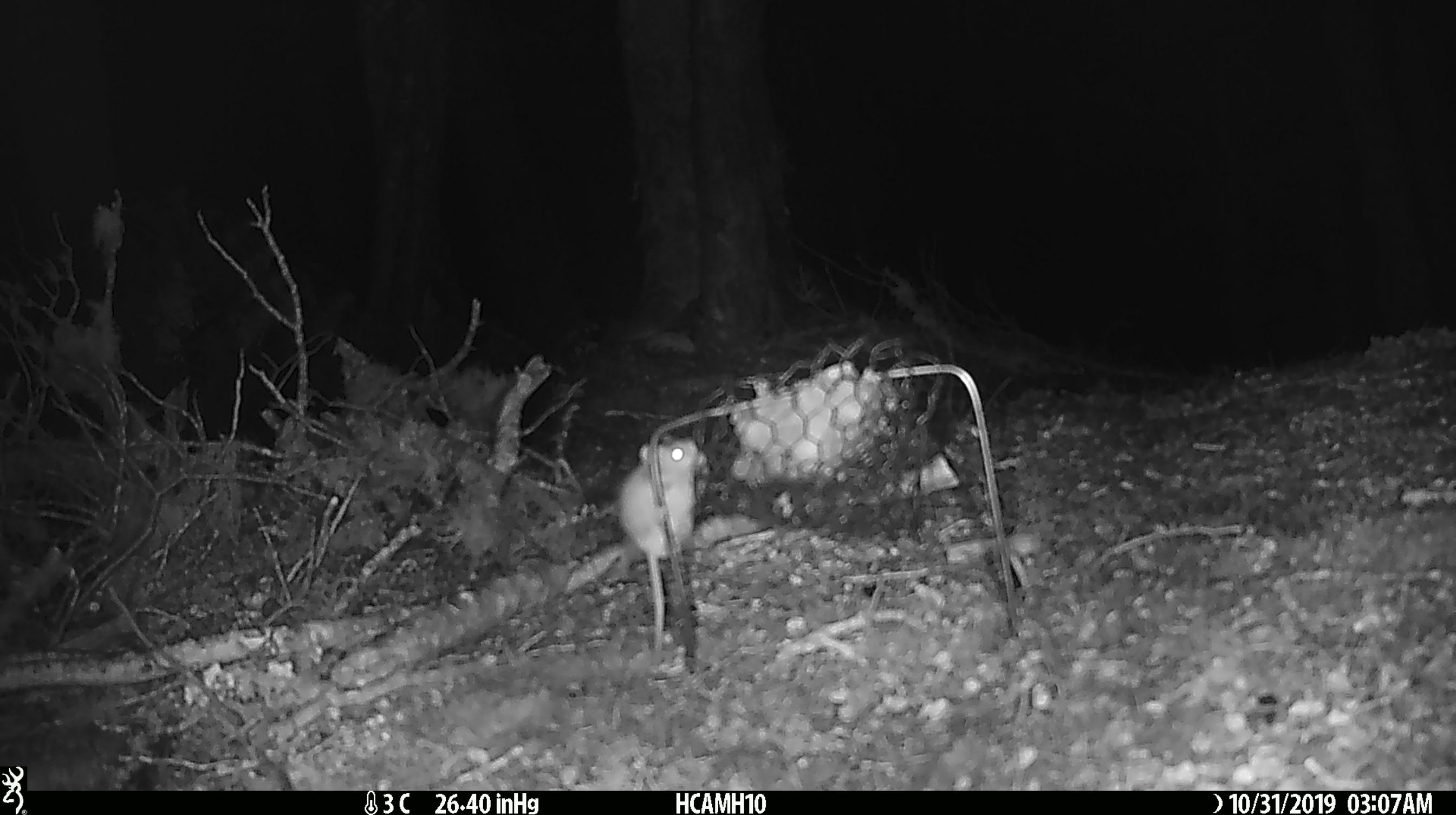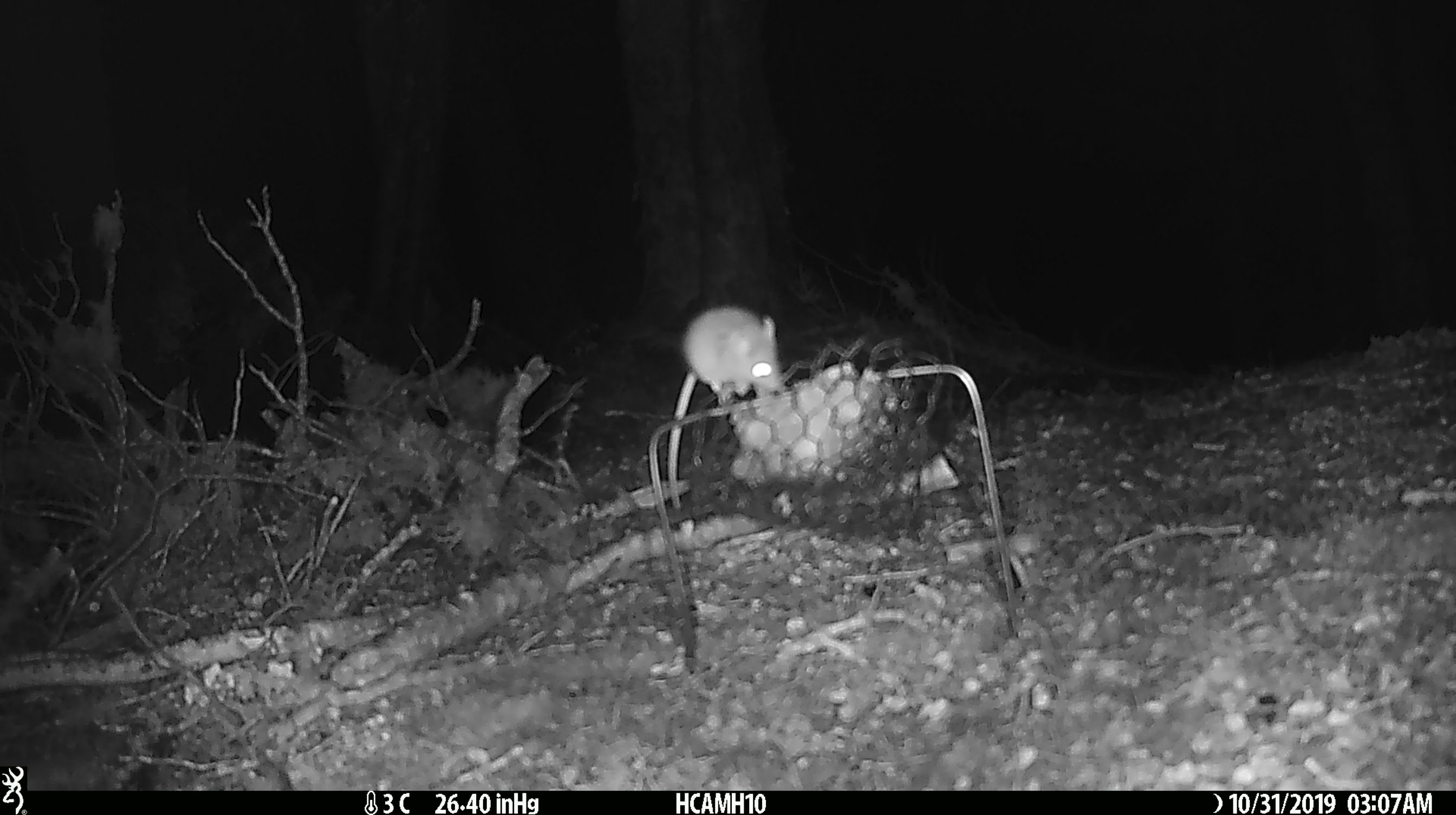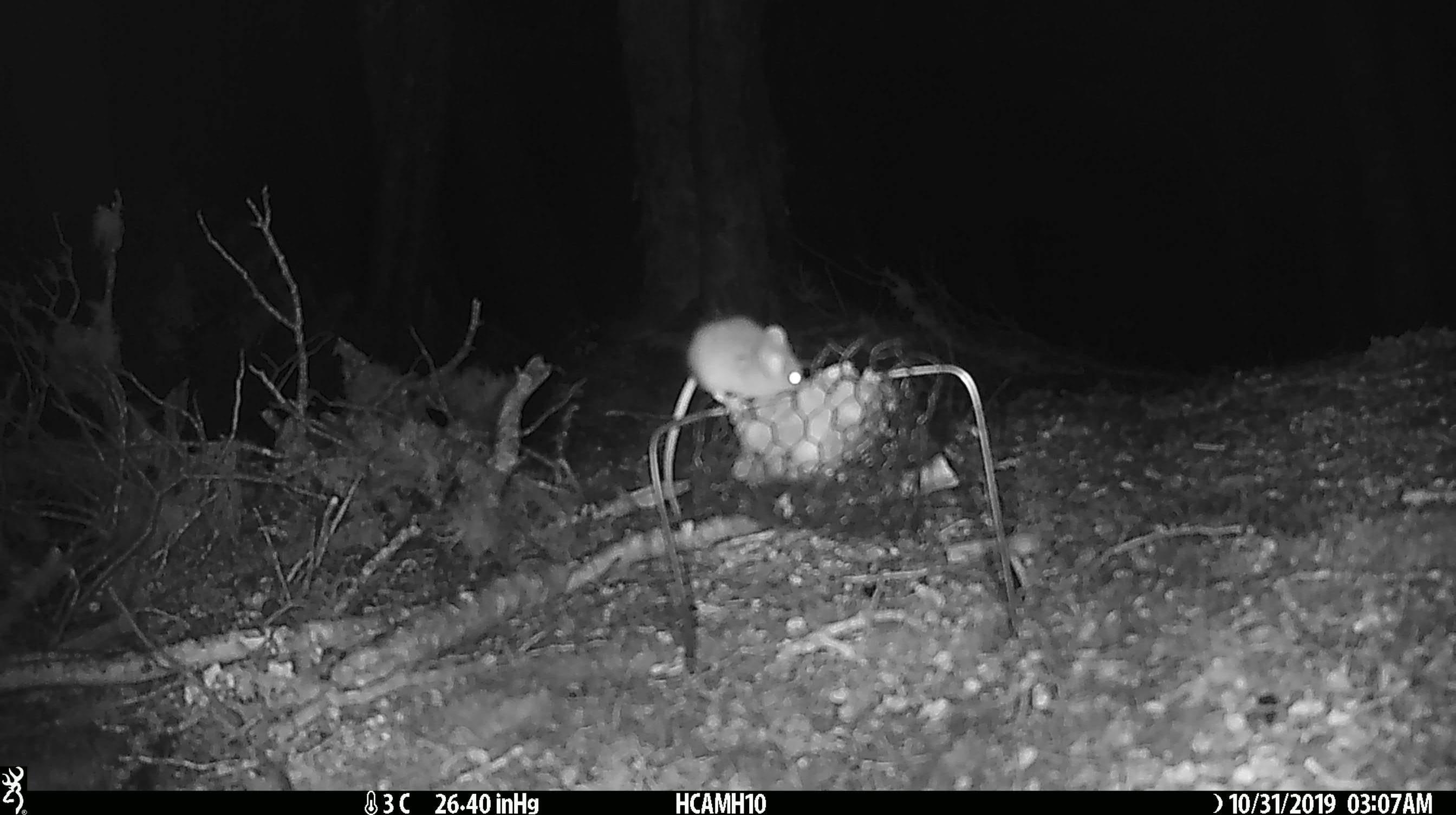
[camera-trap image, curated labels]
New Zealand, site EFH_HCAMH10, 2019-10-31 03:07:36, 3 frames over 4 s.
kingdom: Animalia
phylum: Chordata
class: Mammalia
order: Rodentia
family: Muridae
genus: Mus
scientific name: Mus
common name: mouse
Mouse (Mus).